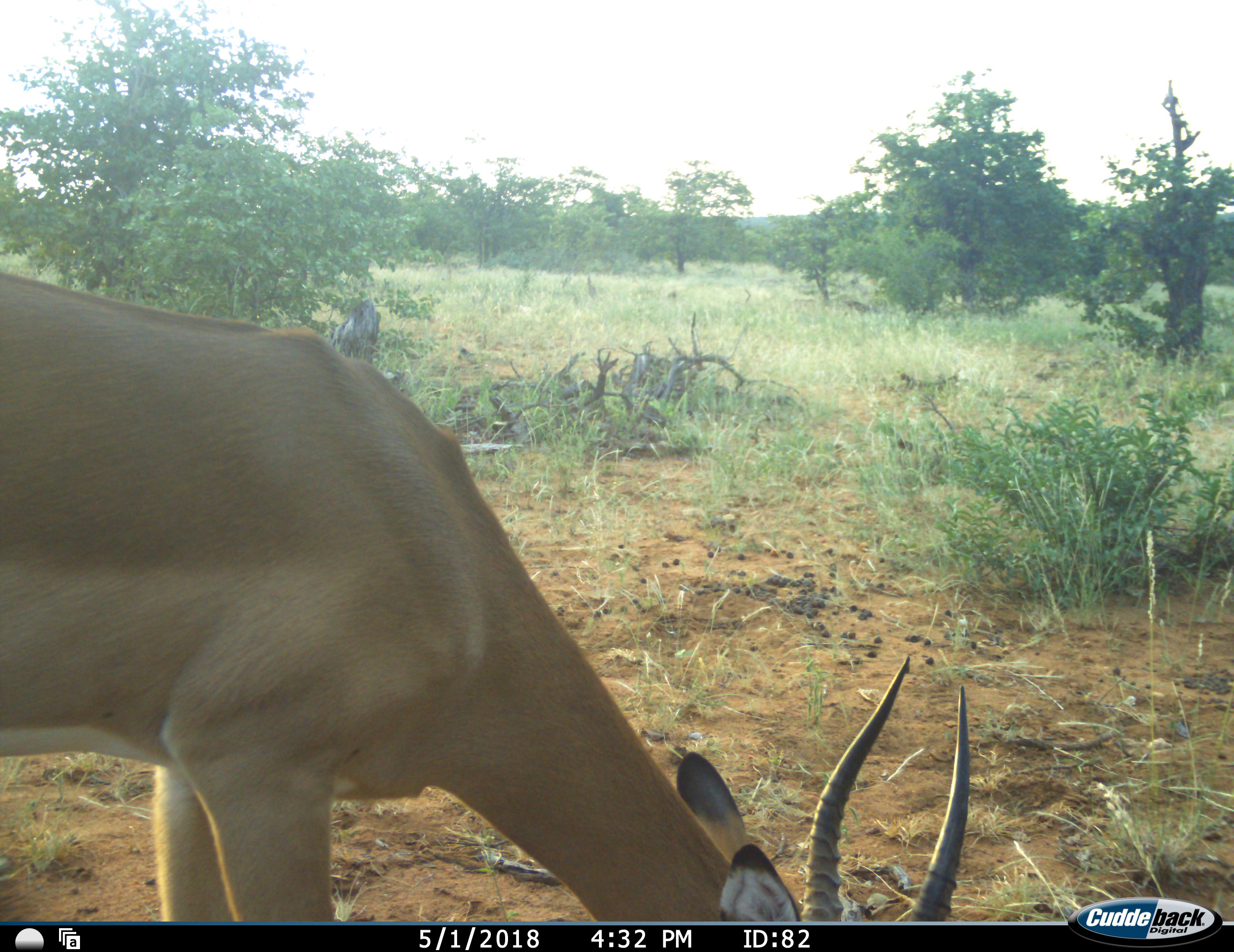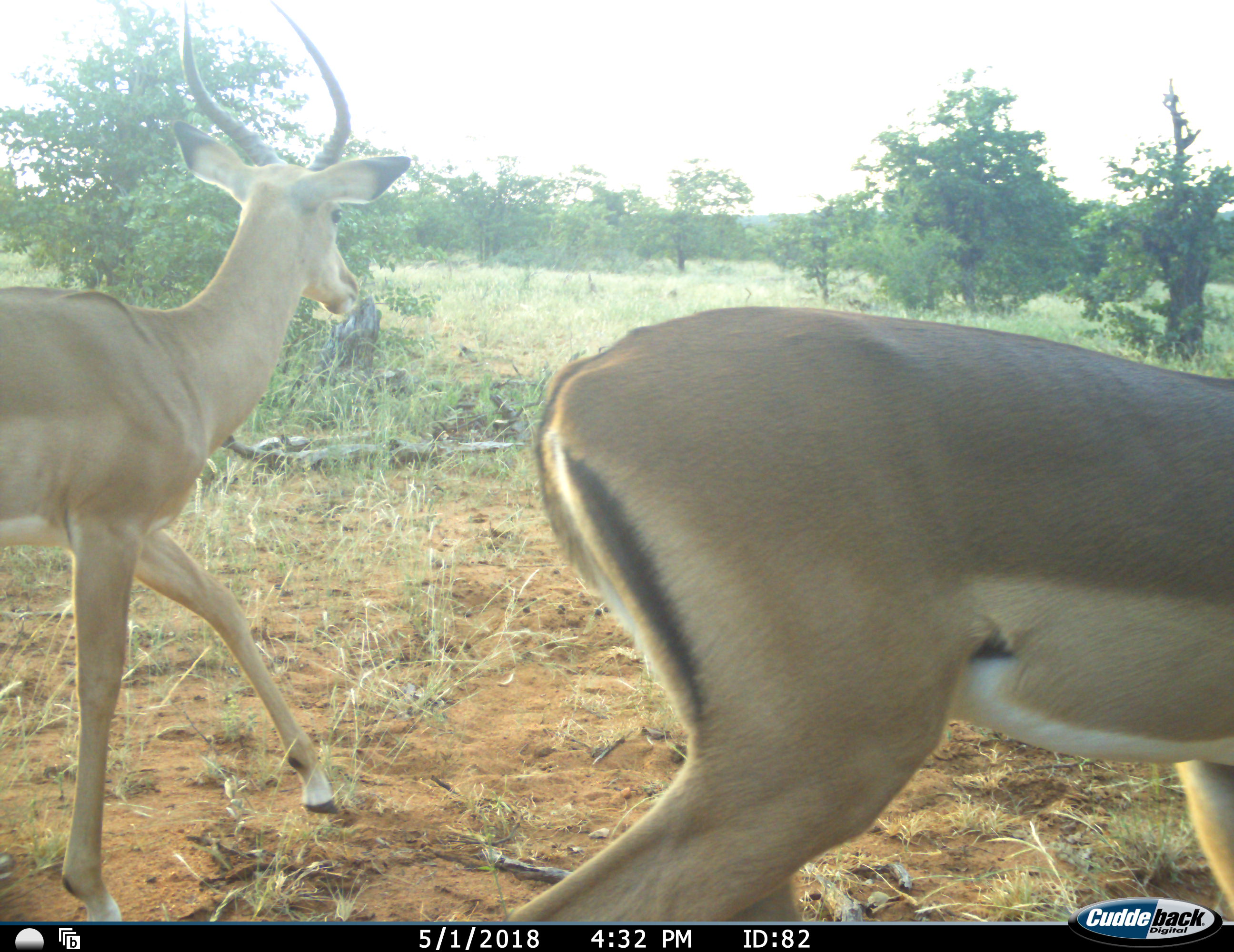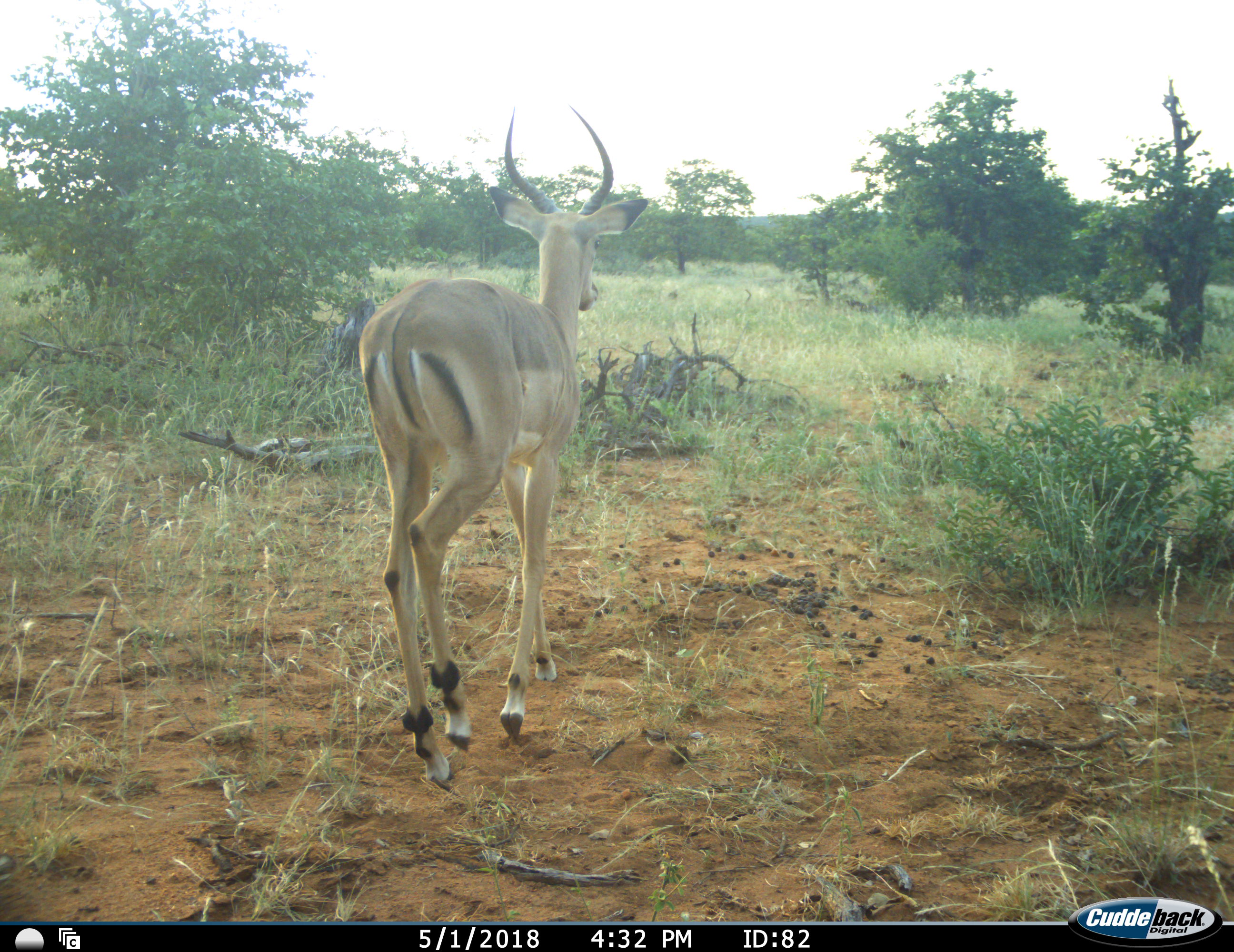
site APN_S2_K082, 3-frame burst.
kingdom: Animalia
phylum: Chordata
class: Mammalia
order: Artiodactyla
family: Bovidae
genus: Aepyceros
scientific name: Aepyceros melampus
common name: impala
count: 2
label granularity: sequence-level